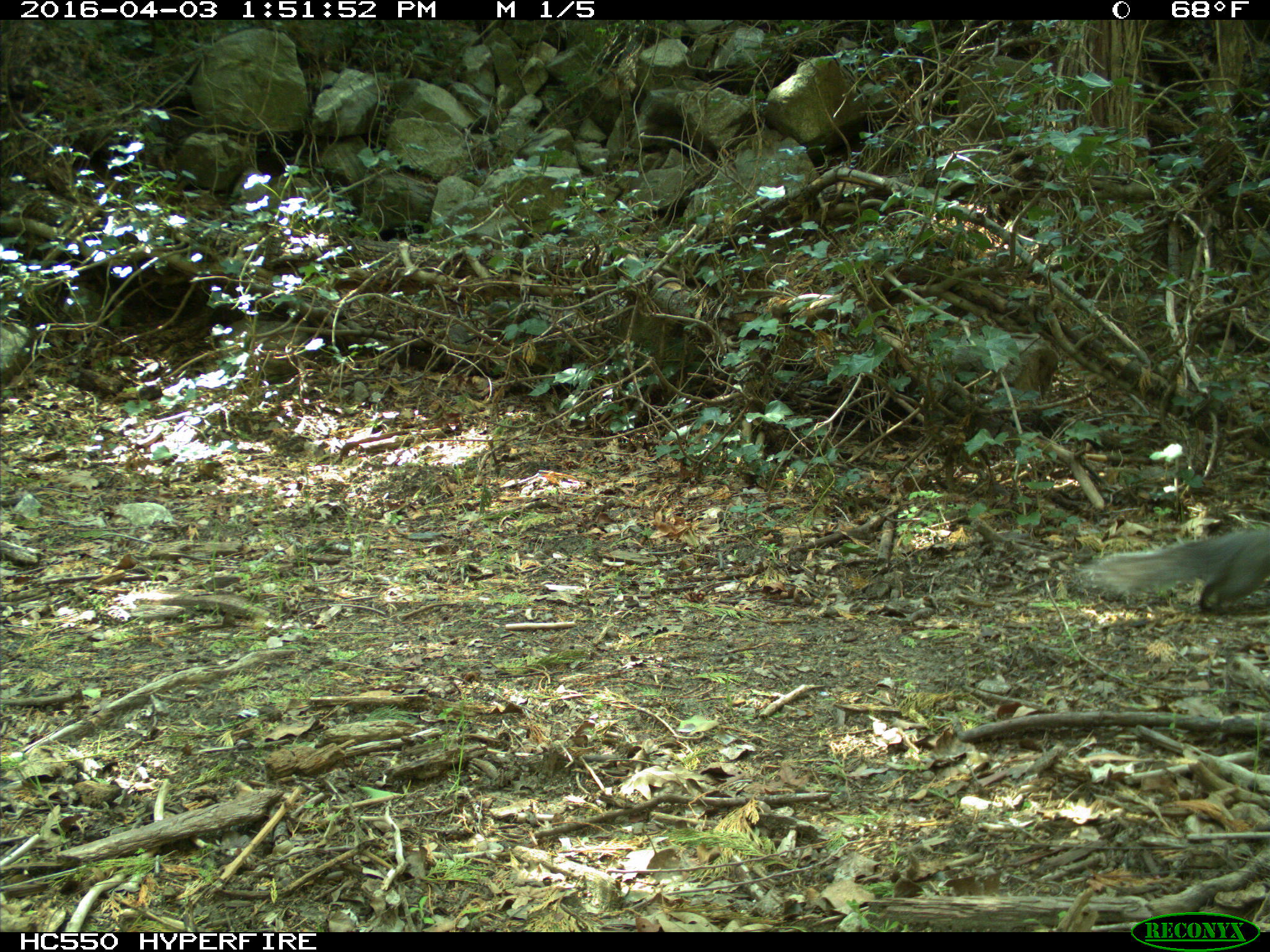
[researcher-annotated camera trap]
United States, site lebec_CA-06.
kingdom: Animalia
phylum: Chordata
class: Mammalia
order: Rodentia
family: Sciuridae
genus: Sciurus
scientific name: Sciurus carolinensis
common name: eastern gray squirrel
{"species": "Sciurus carolinensis (eastern gray squirrel)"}